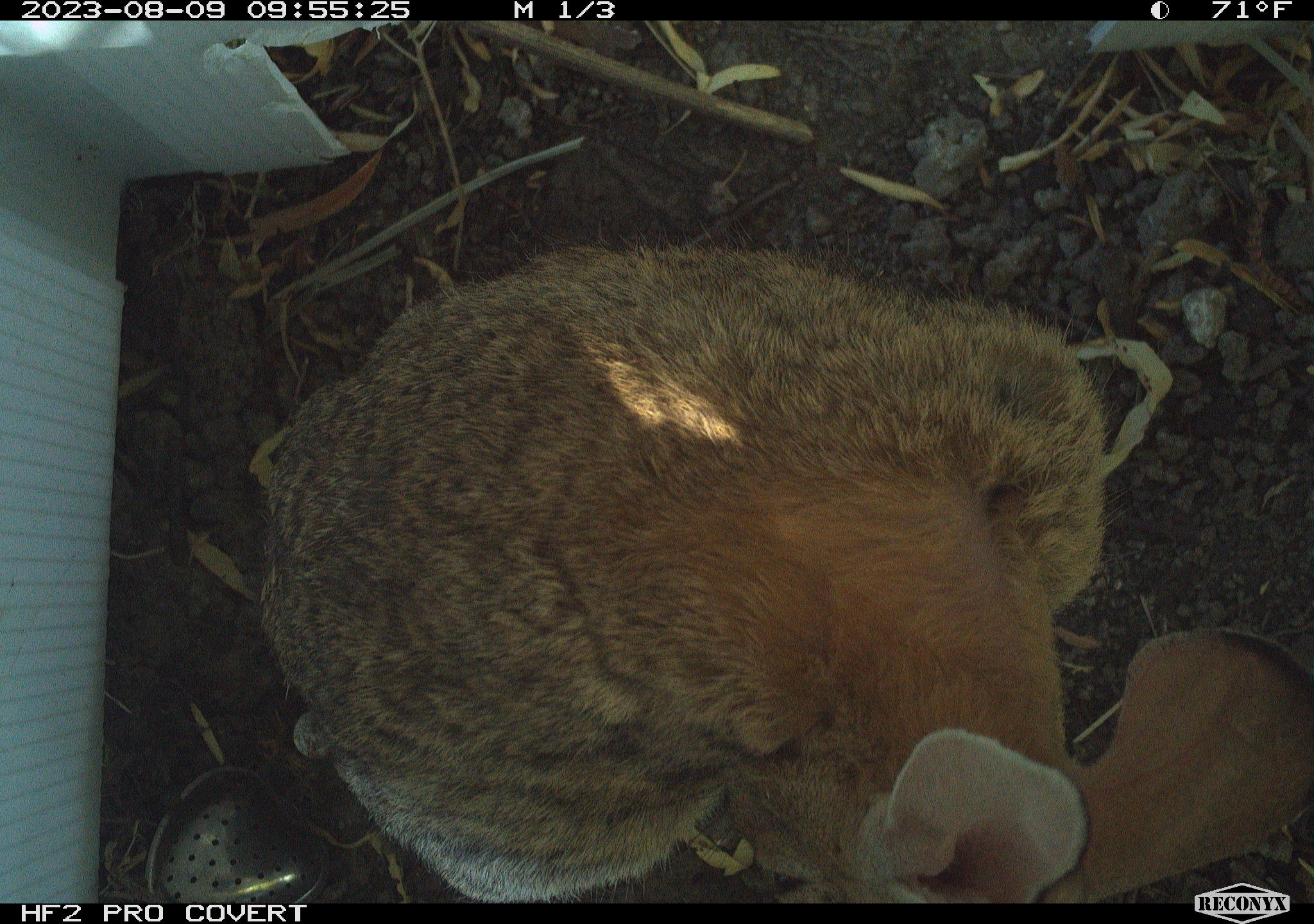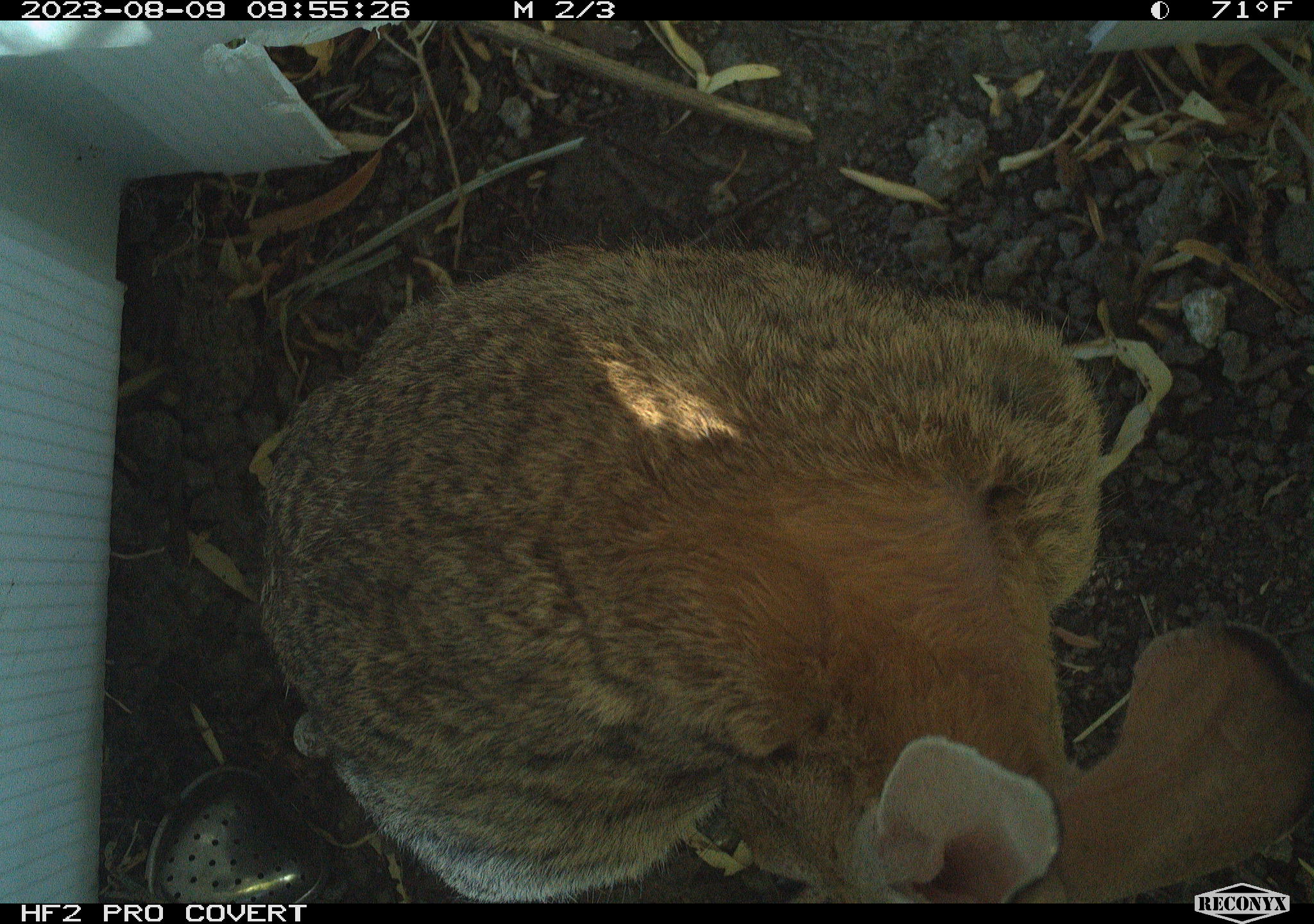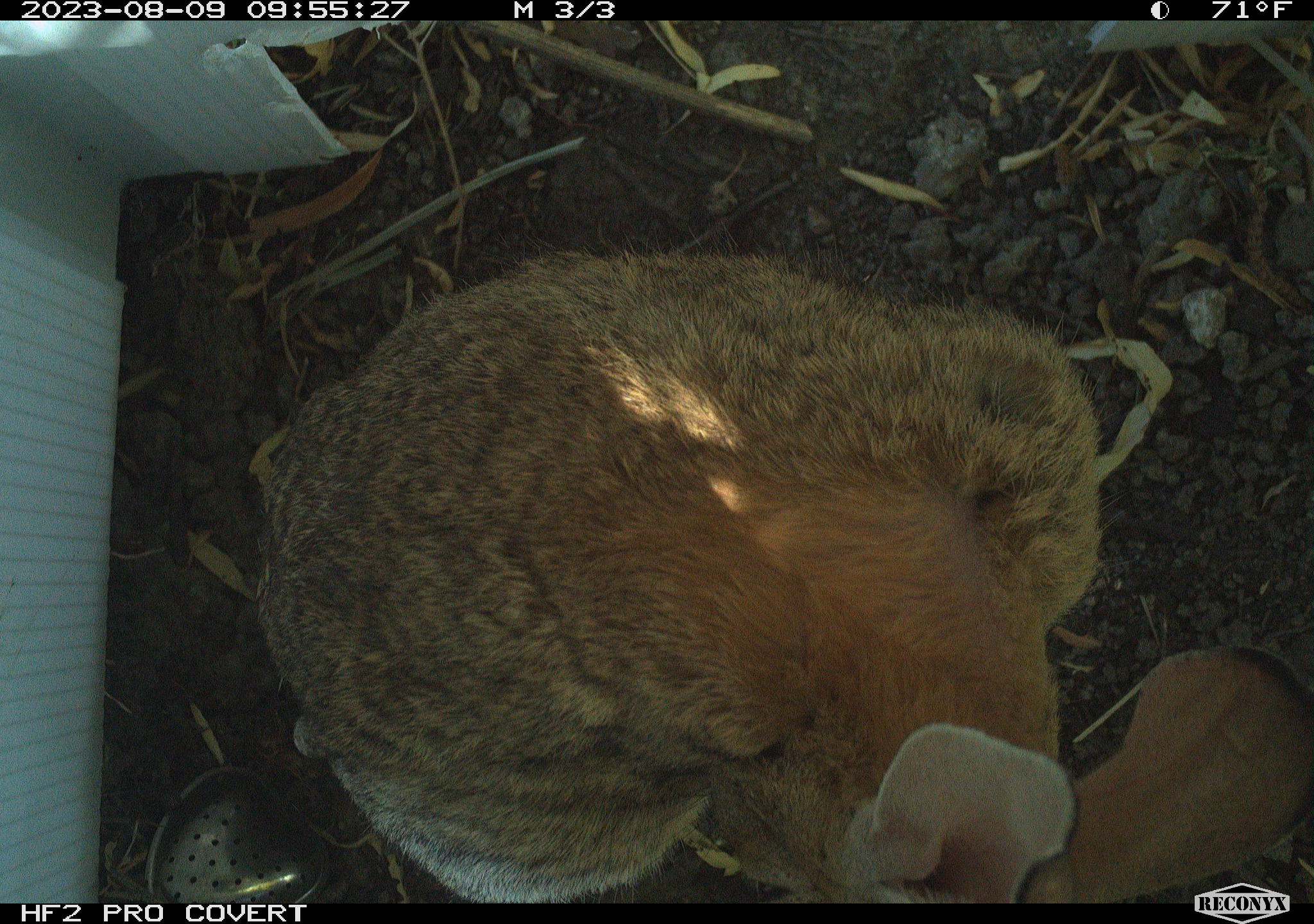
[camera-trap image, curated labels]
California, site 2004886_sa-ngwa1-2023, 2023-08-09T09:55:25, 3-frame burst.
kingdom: Animalia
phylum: Chordata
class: Mammalia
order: Lagomorpha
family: Leporidae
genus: Sylvilagus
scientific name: Sylvilagus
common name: cottontail rabbits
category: sylvilagus species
Sylvilagus species (cottontail rabbits) (Sylvilagus).